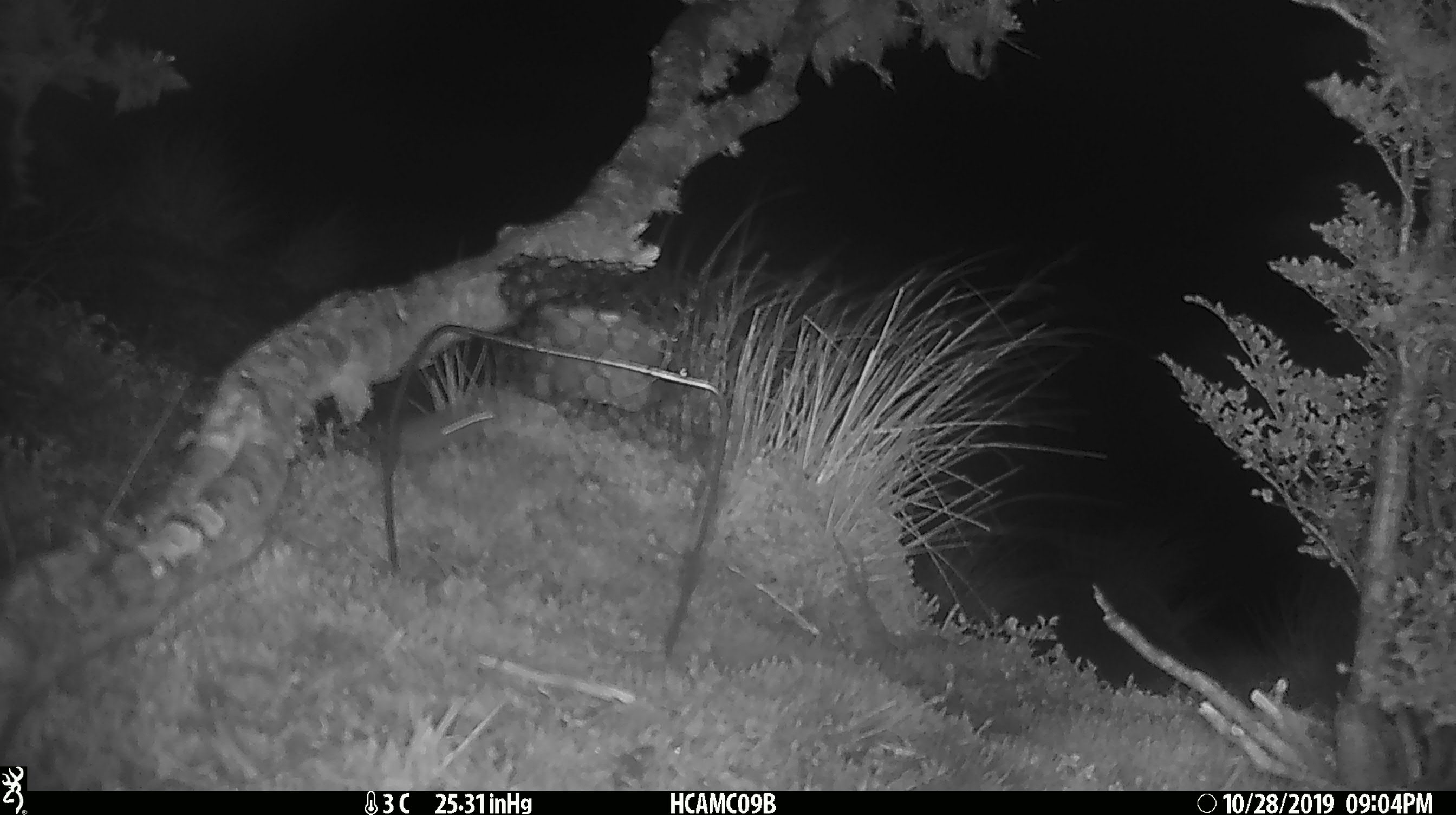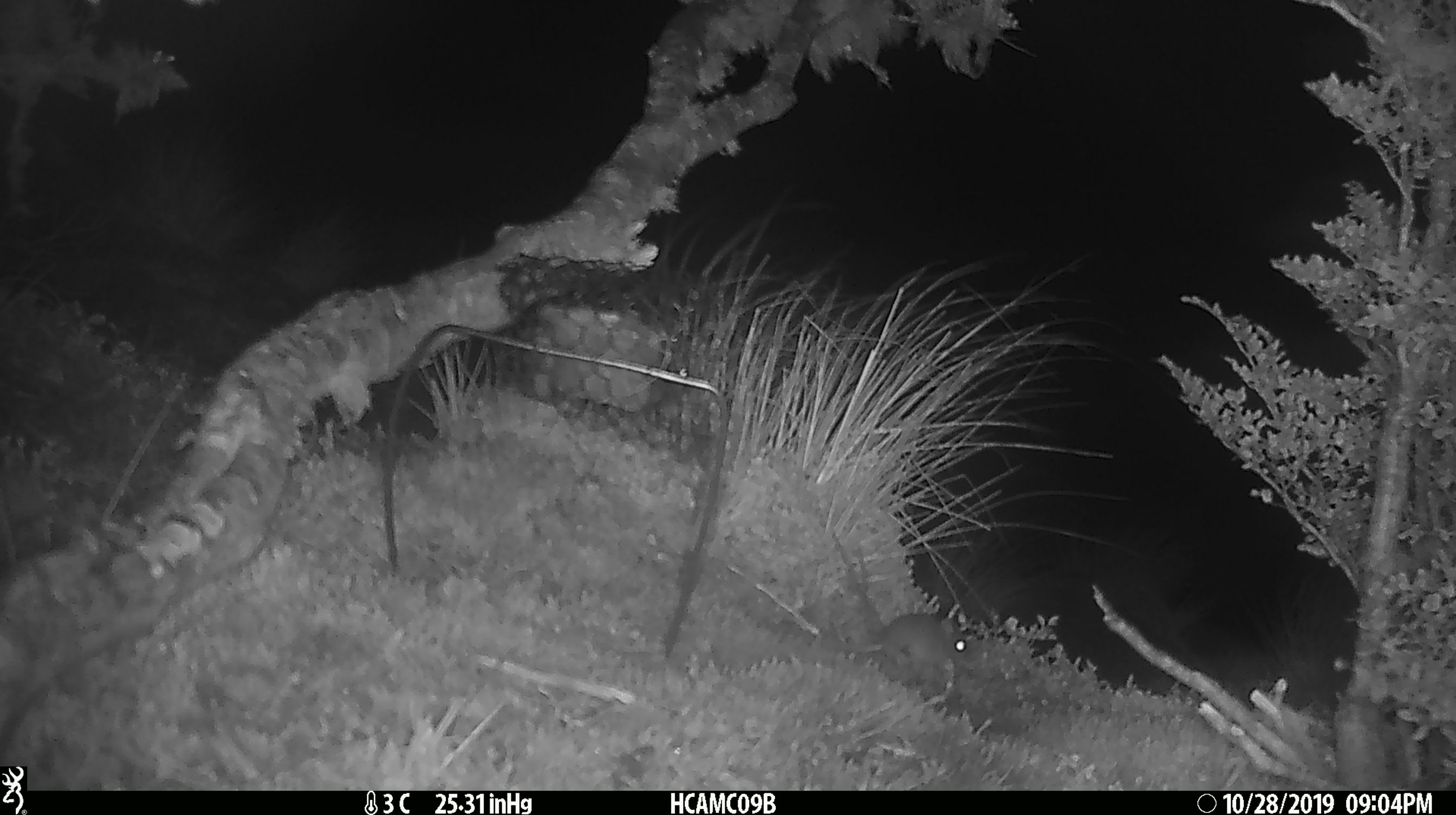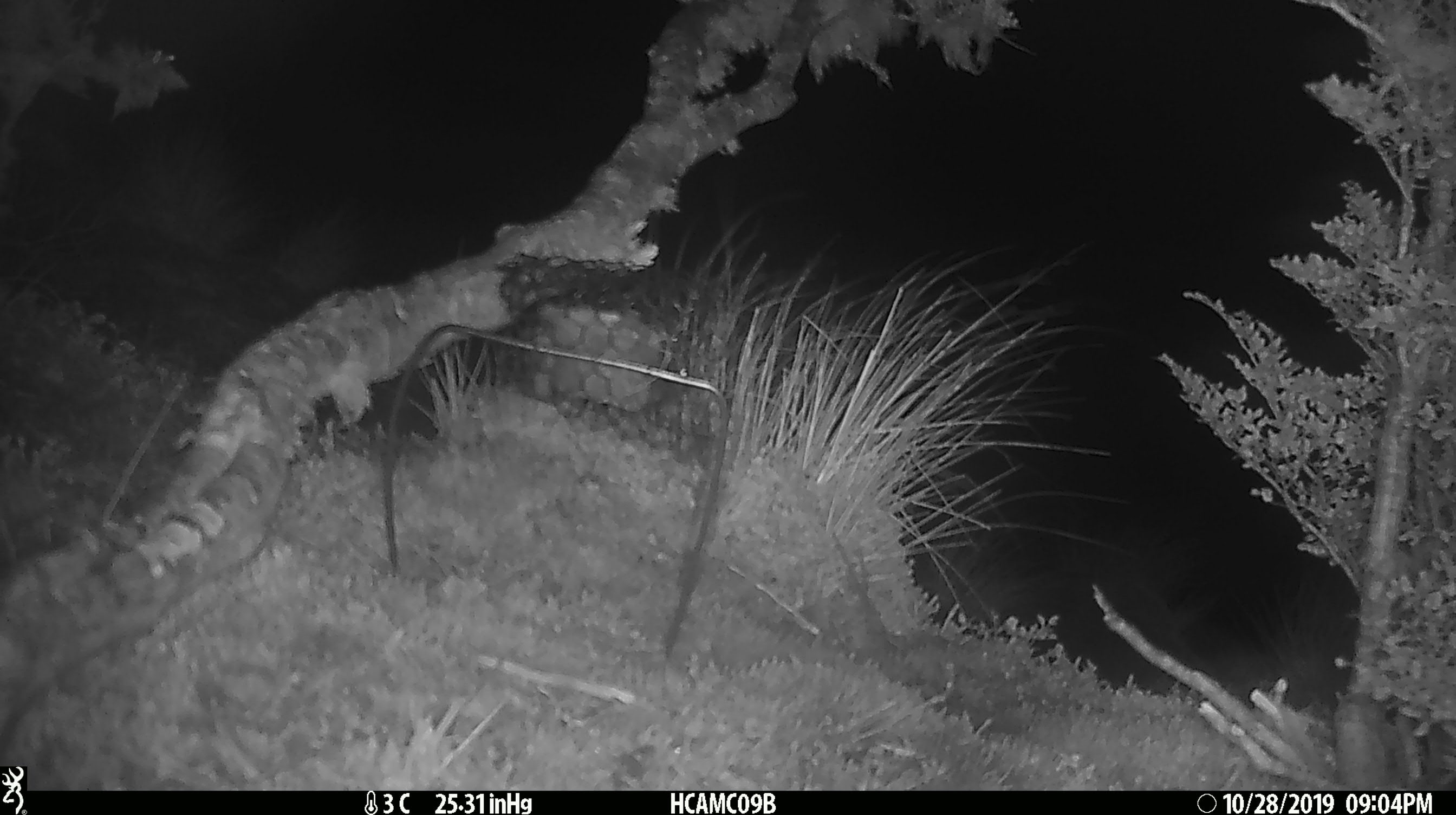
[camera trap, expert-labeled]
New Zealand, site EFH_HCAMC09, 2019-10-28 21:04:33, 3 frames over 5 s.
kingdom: Animalia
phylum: Chordata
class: Mammalia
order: Rodentia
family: Muridae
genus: Mus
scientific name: Mus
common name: mouse